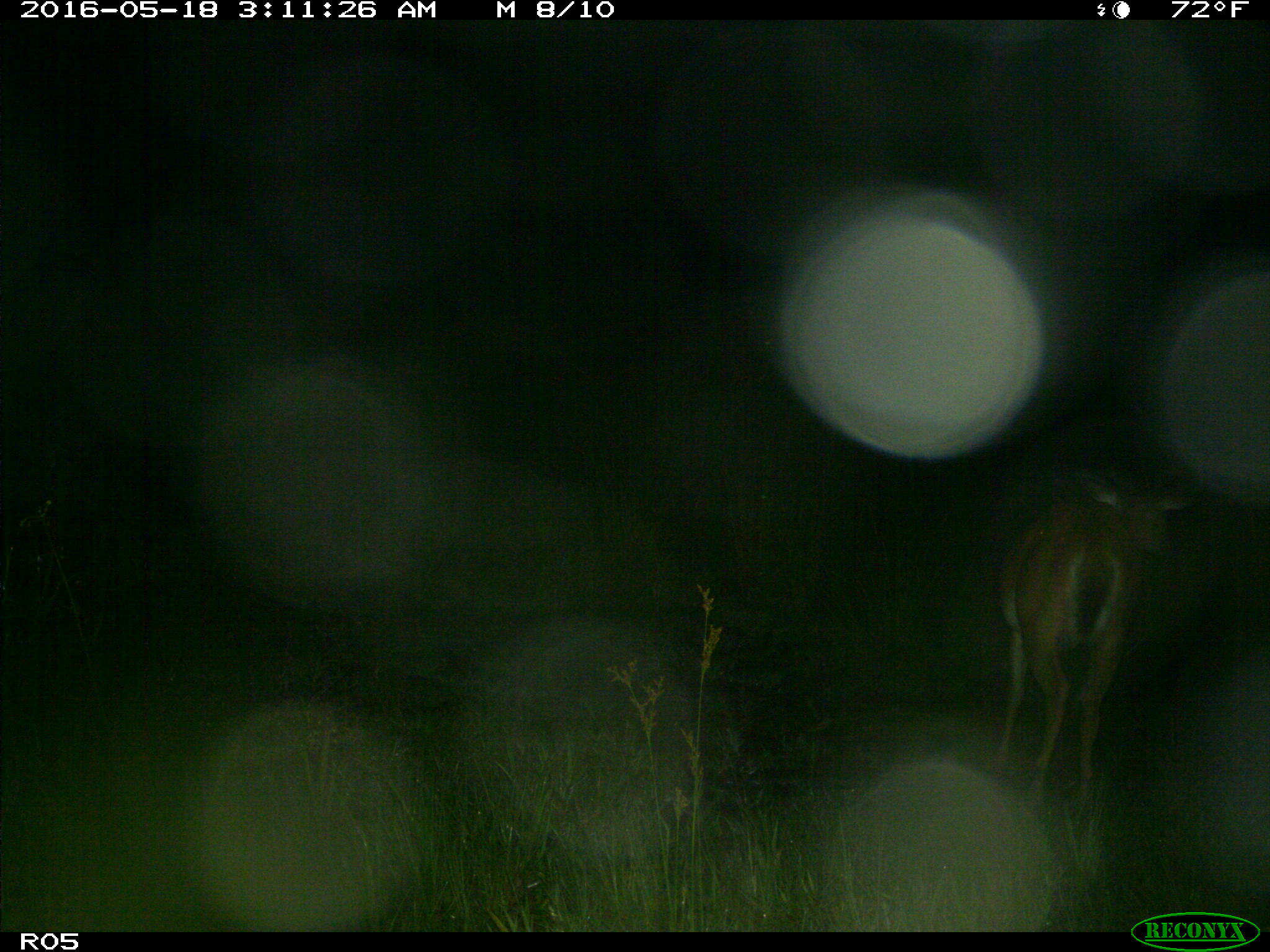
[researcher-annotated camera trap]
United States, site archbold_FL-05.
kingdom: Animalia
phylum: Chordata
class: Mammalia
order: Artiodactyla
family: Cervidae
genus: Odocoileus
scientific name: Odocoileus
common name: deer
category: unidentified deer